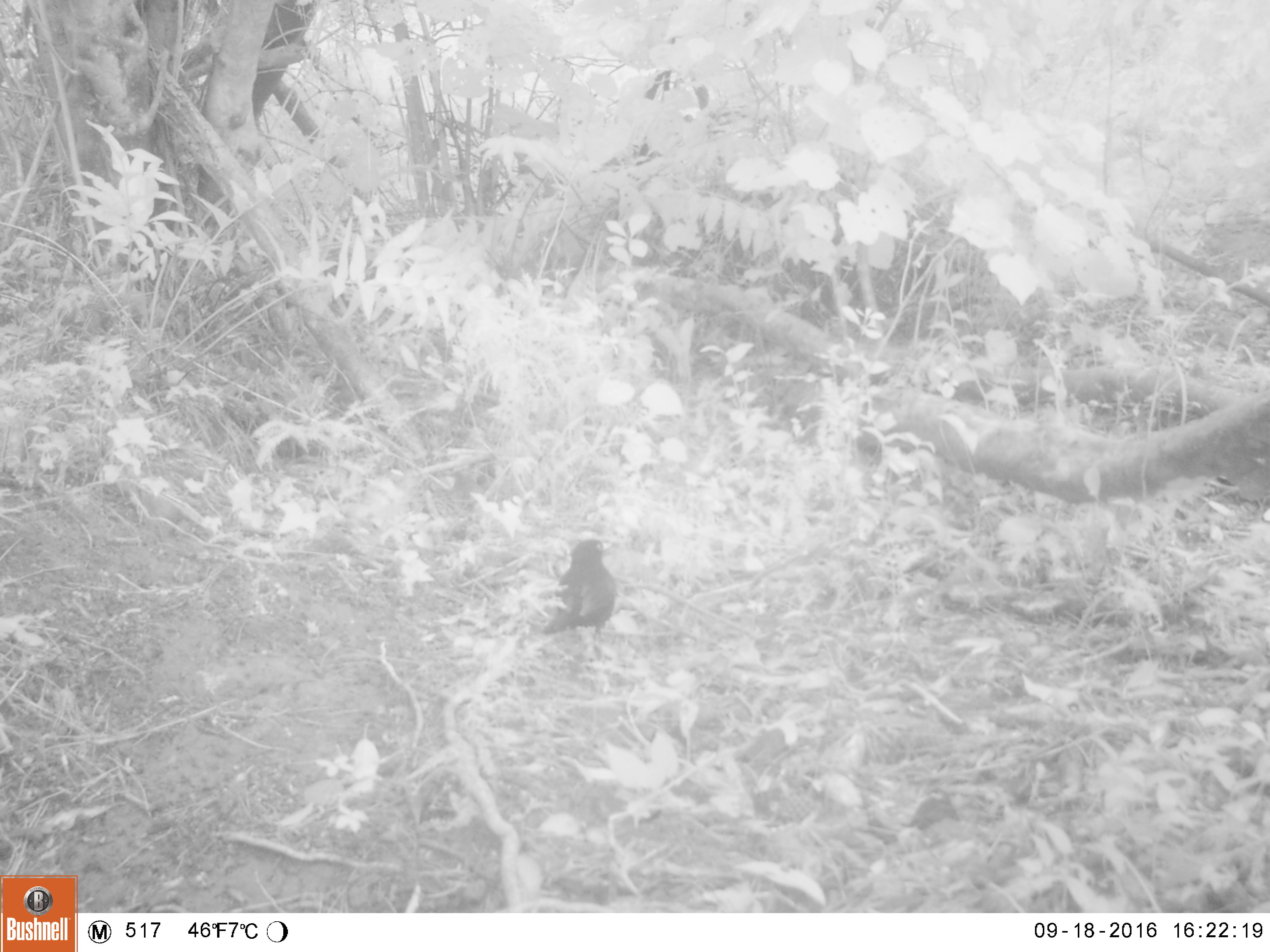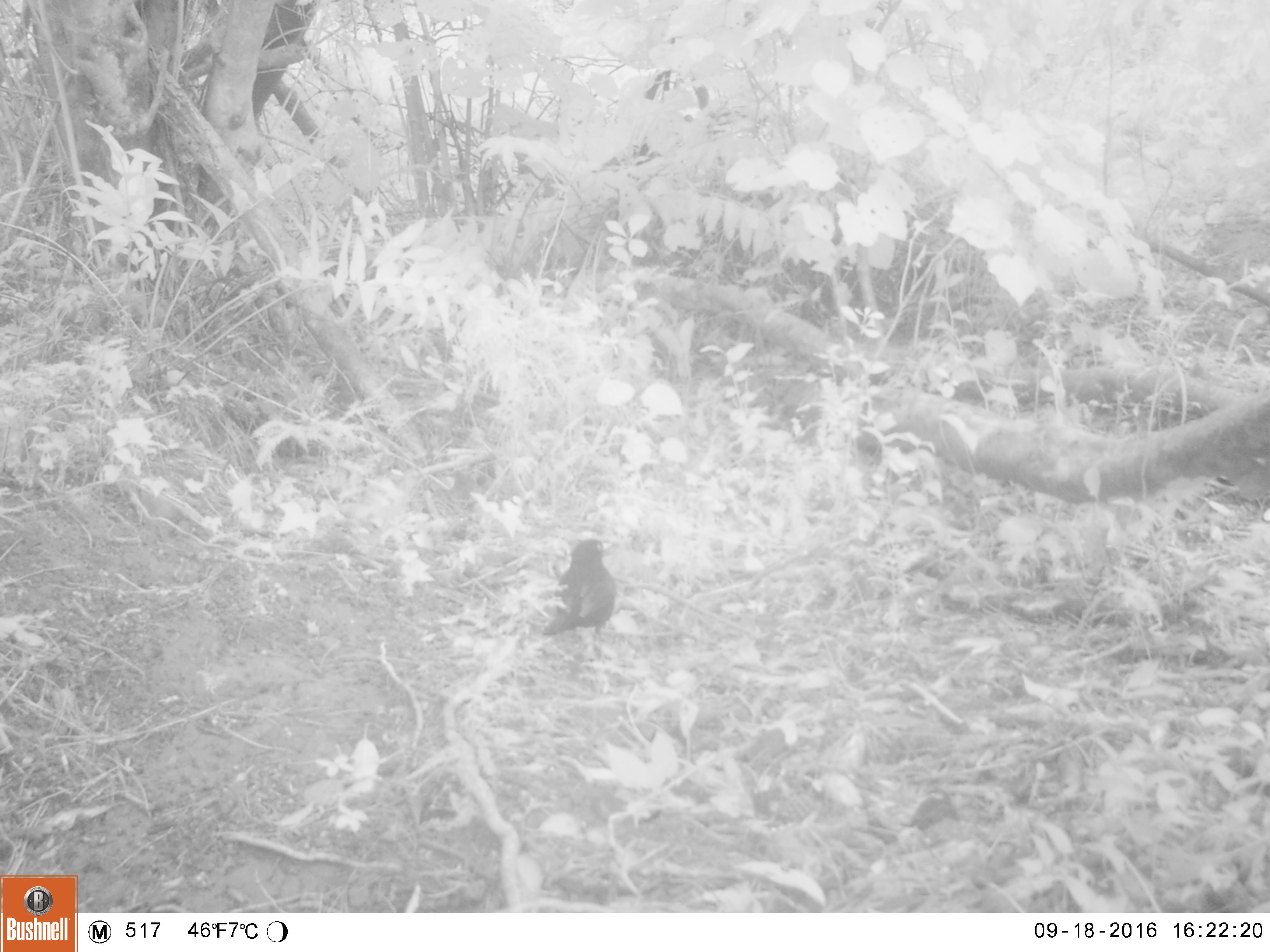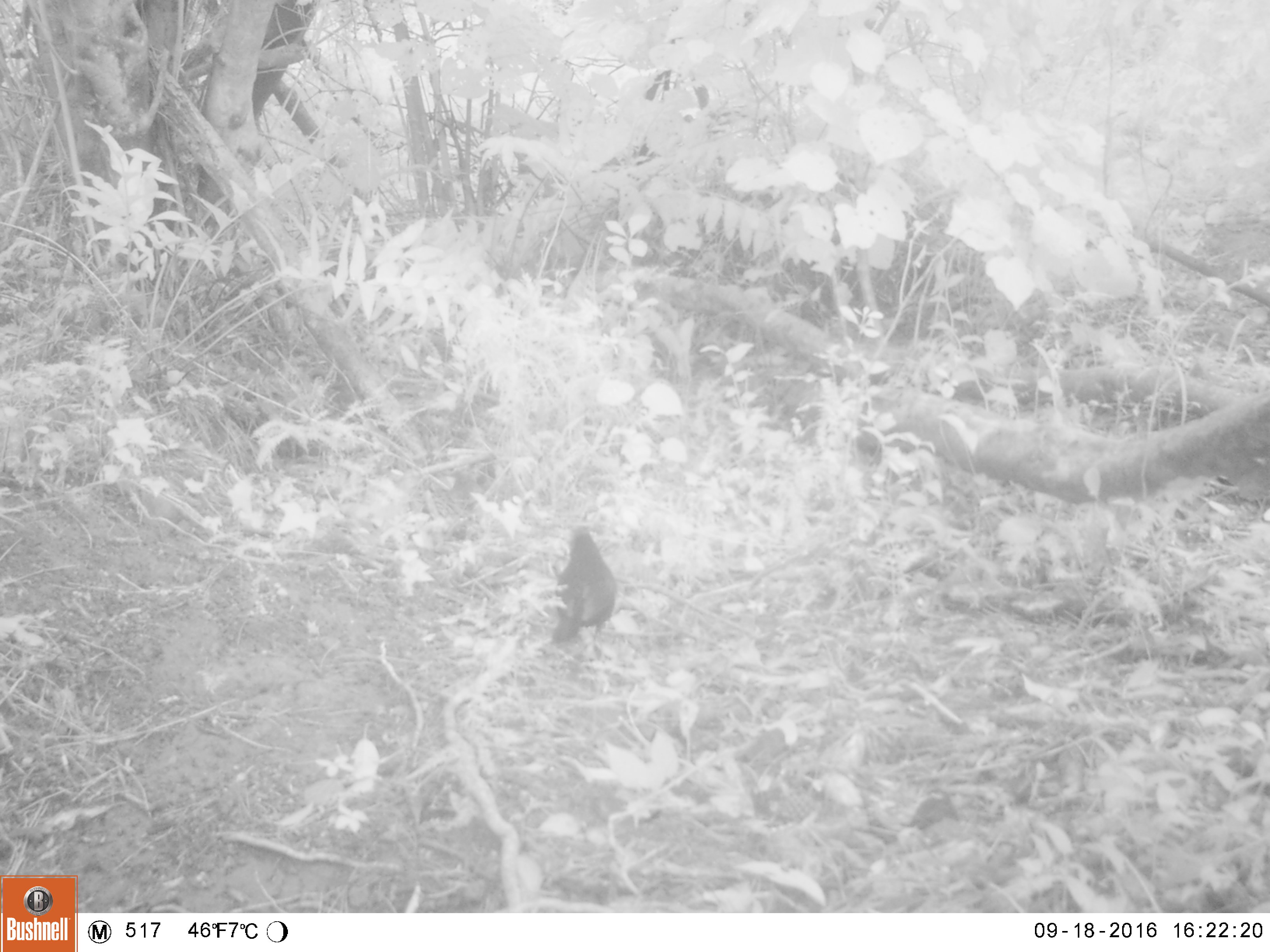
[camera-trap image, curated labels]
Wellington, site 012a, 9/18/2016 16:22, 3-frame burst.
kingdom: Animalia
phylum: Chordata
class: Aves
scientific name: Aves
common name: bird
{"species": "bird (Aves)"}